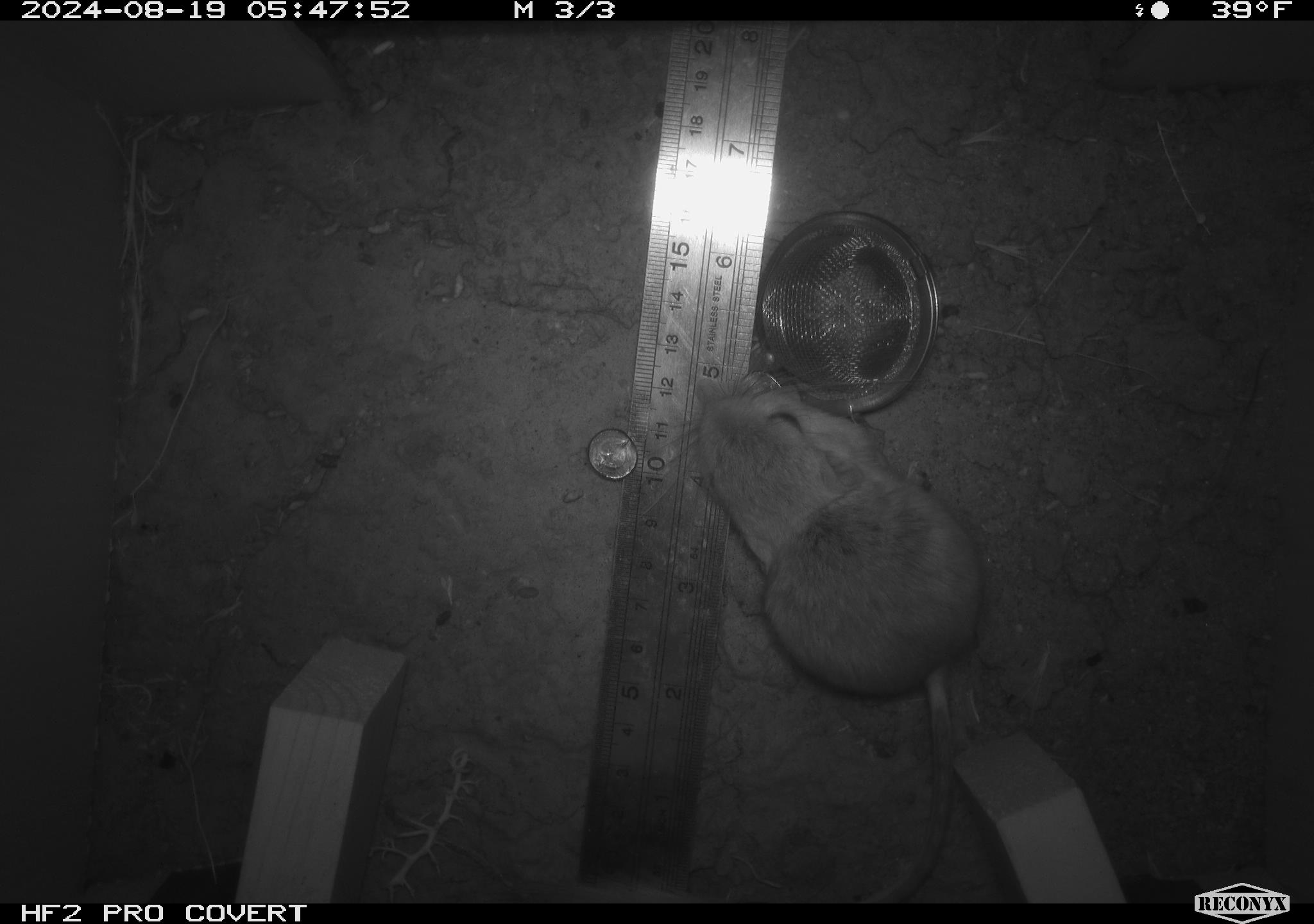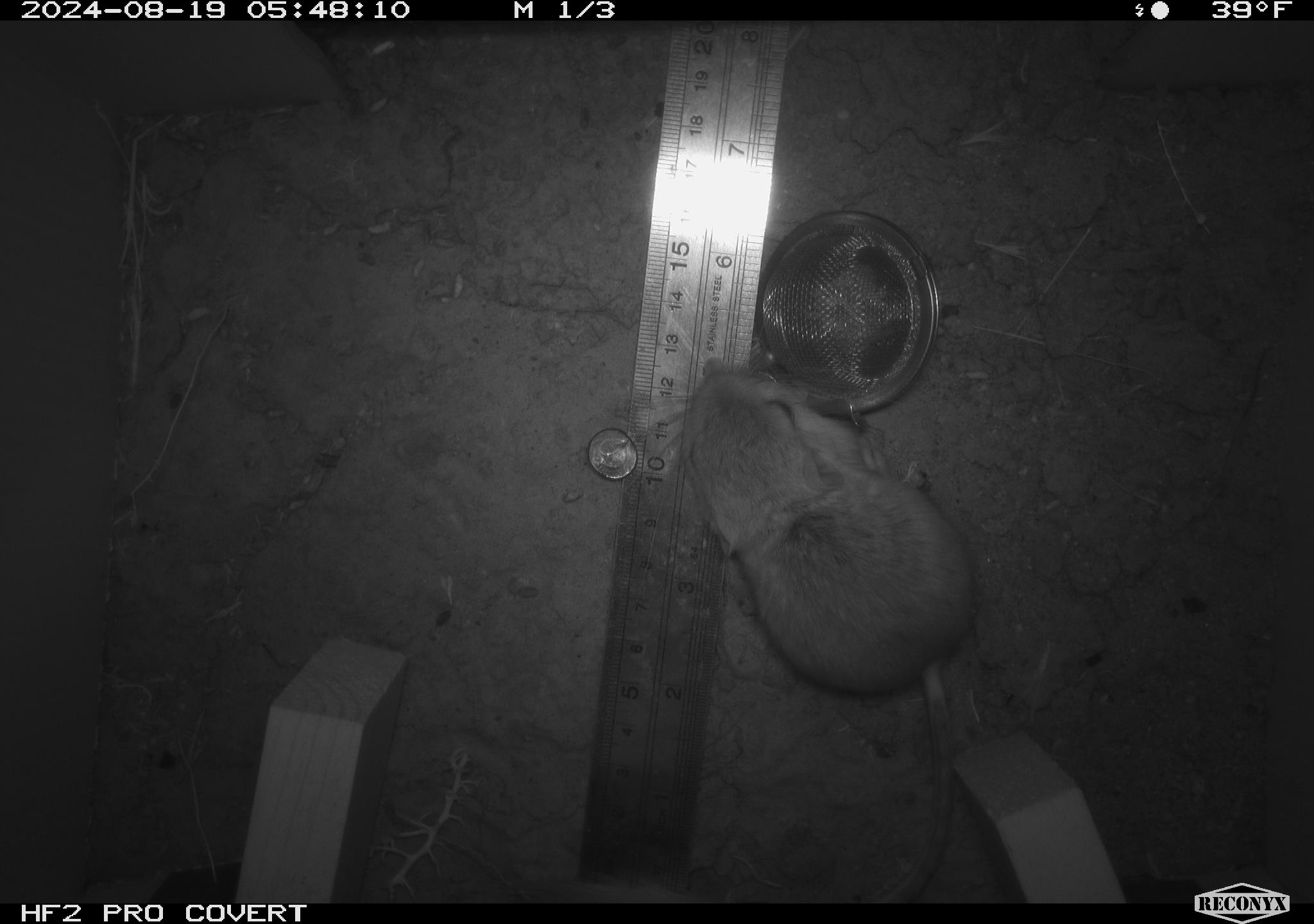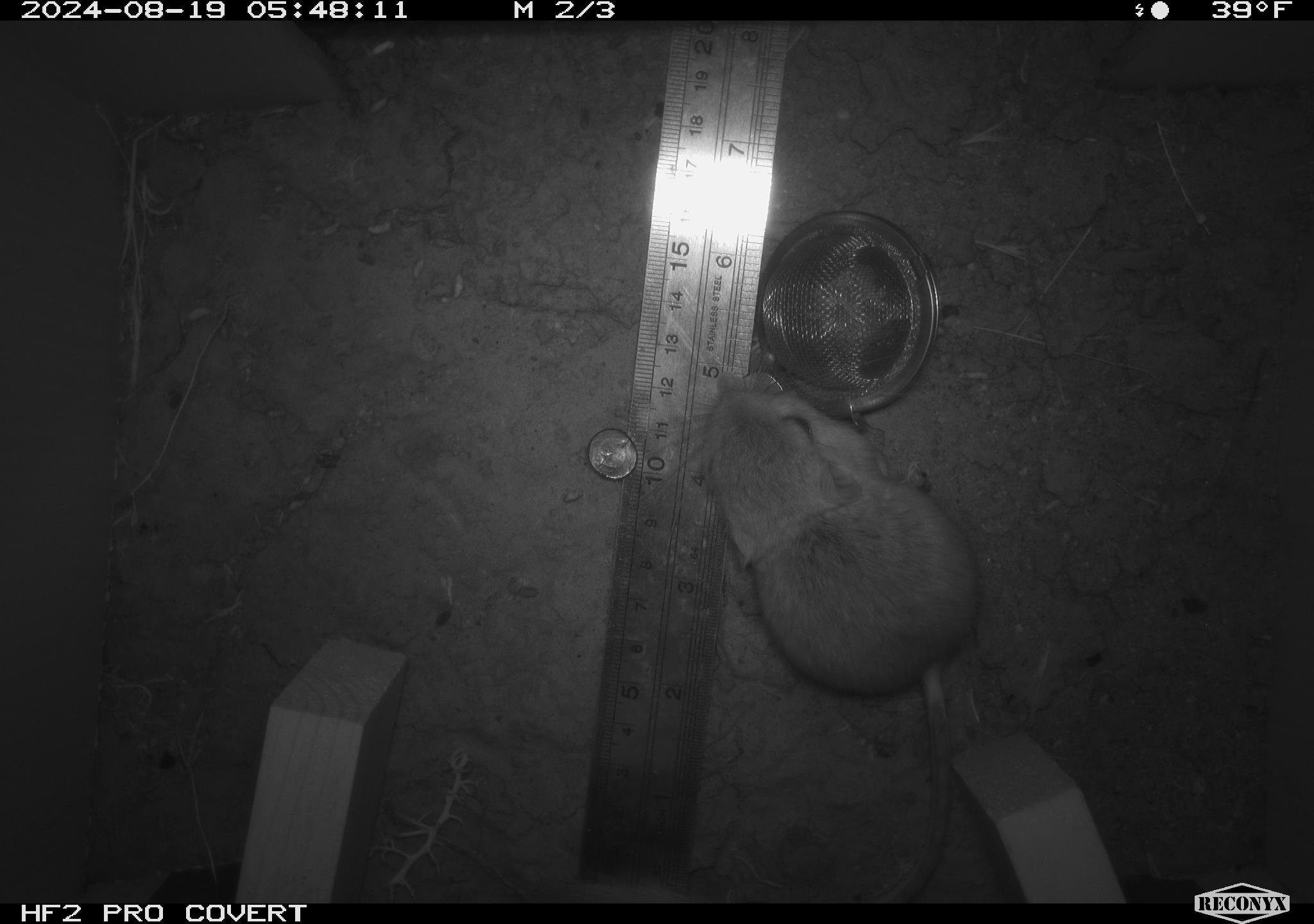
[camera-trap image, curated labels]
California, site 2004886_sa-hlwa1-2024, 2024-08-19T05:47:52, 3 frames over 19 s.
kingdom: Animalia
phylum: Chordata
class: Mammalia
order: Rodentia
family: Heteromyidae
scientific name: Heteromyidae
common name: kangaroo rats and pocket mice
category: heteromyidae family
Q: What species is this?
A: Heteromyidae family (kangaroo rats and pocket mice) (Heteromyidae).